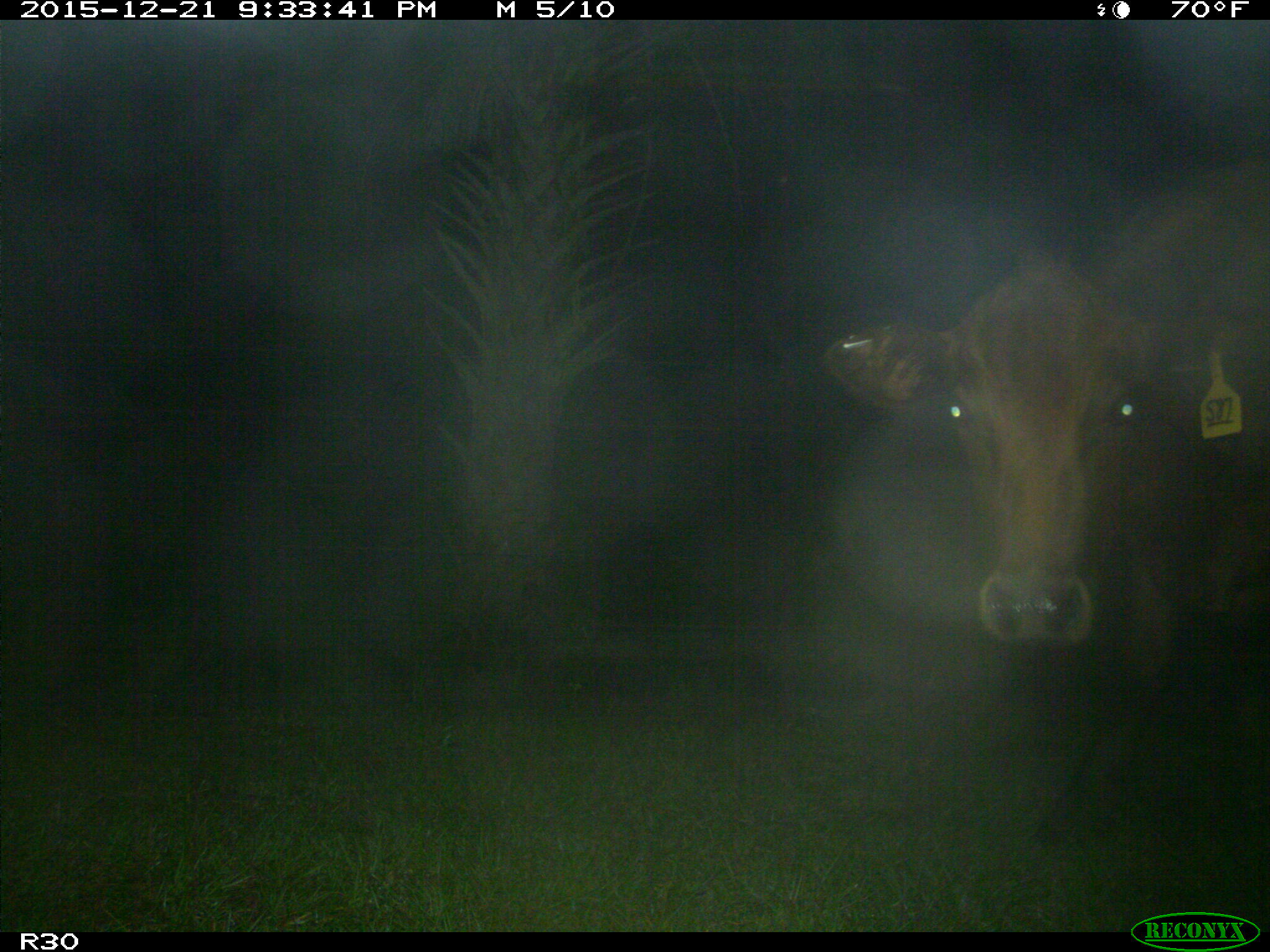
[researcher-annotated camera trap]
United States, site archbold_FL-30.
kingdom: Animalia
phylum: Chordata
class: Mammalia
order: Artiodactyla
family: Bovidae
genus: Bos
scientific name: Bos taurus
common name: domestic cow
Bos taurus (domestic cow).